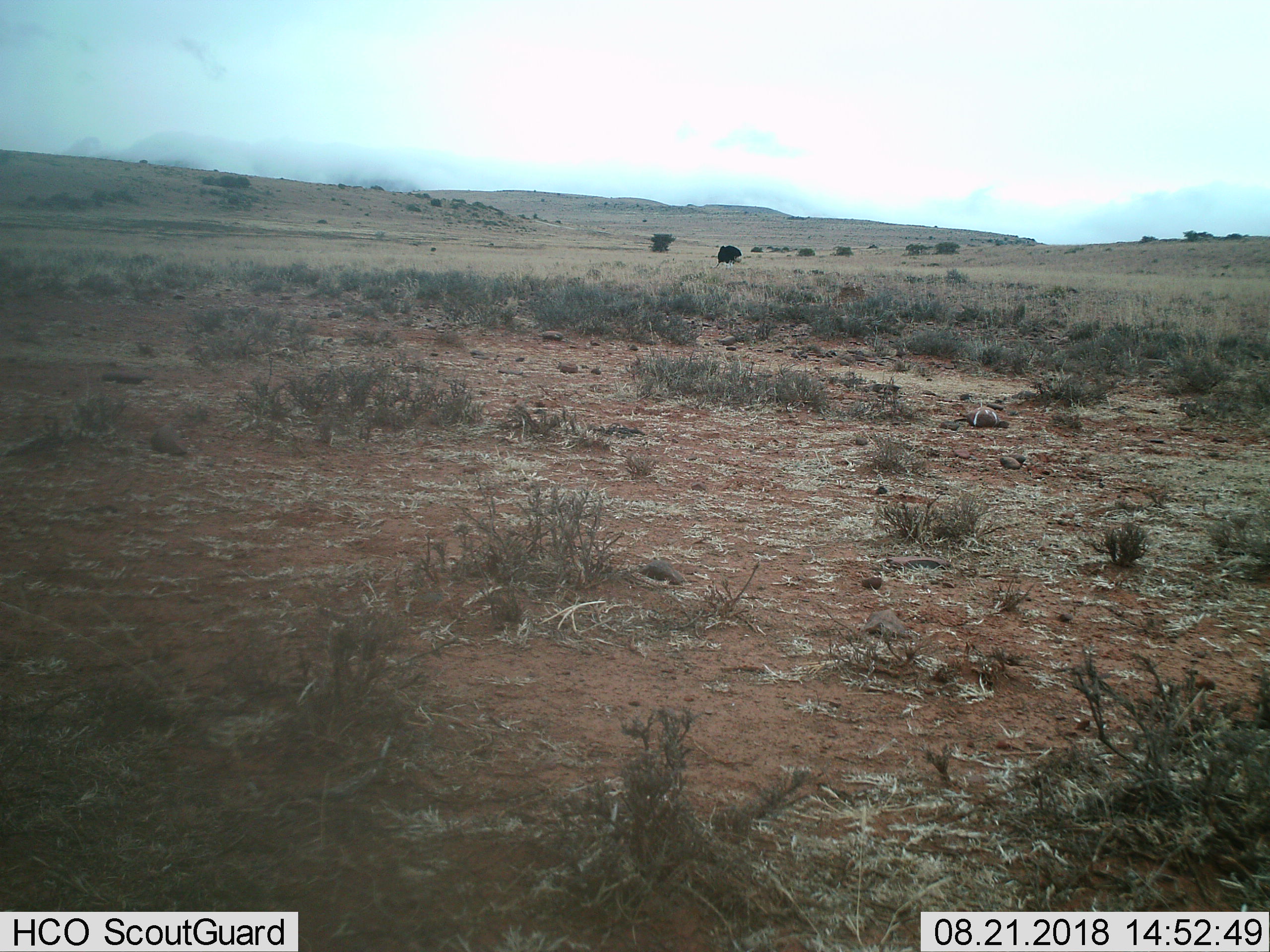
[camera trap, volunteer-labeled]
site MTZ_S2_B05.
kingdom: Animalia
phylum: Chordata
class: Aves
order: Struthioniformes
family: Struthionidae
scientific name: Struthionidae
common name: ostrich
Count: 1.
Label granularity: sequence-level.